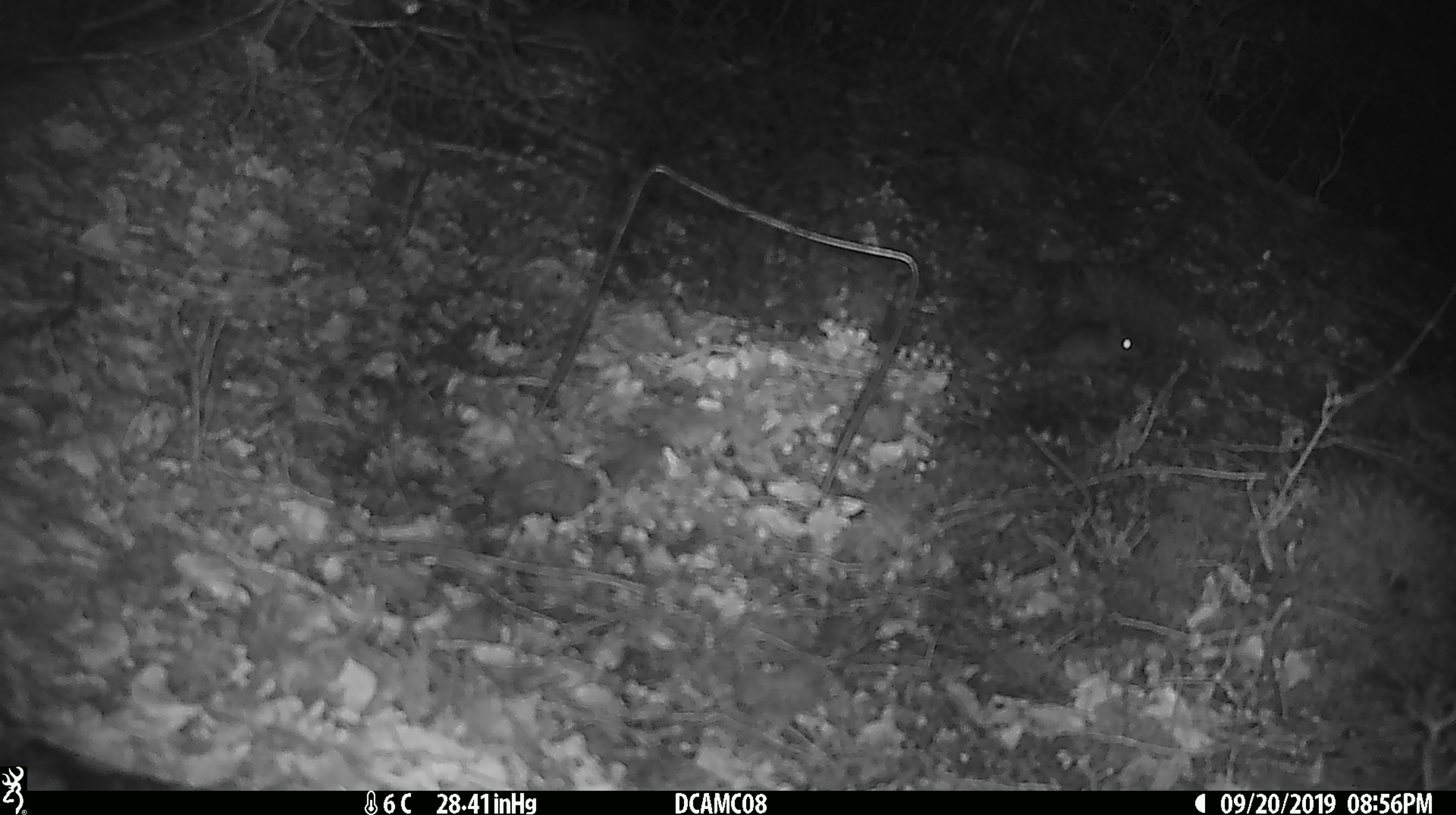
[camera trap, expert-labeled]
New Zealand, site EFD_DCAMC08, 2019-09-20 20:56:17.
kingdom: Animalia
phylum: Chordata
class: Mammalia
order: Rodentia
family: Muridae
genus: Mus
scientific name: Mus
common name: mouse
Mouse (Mus).